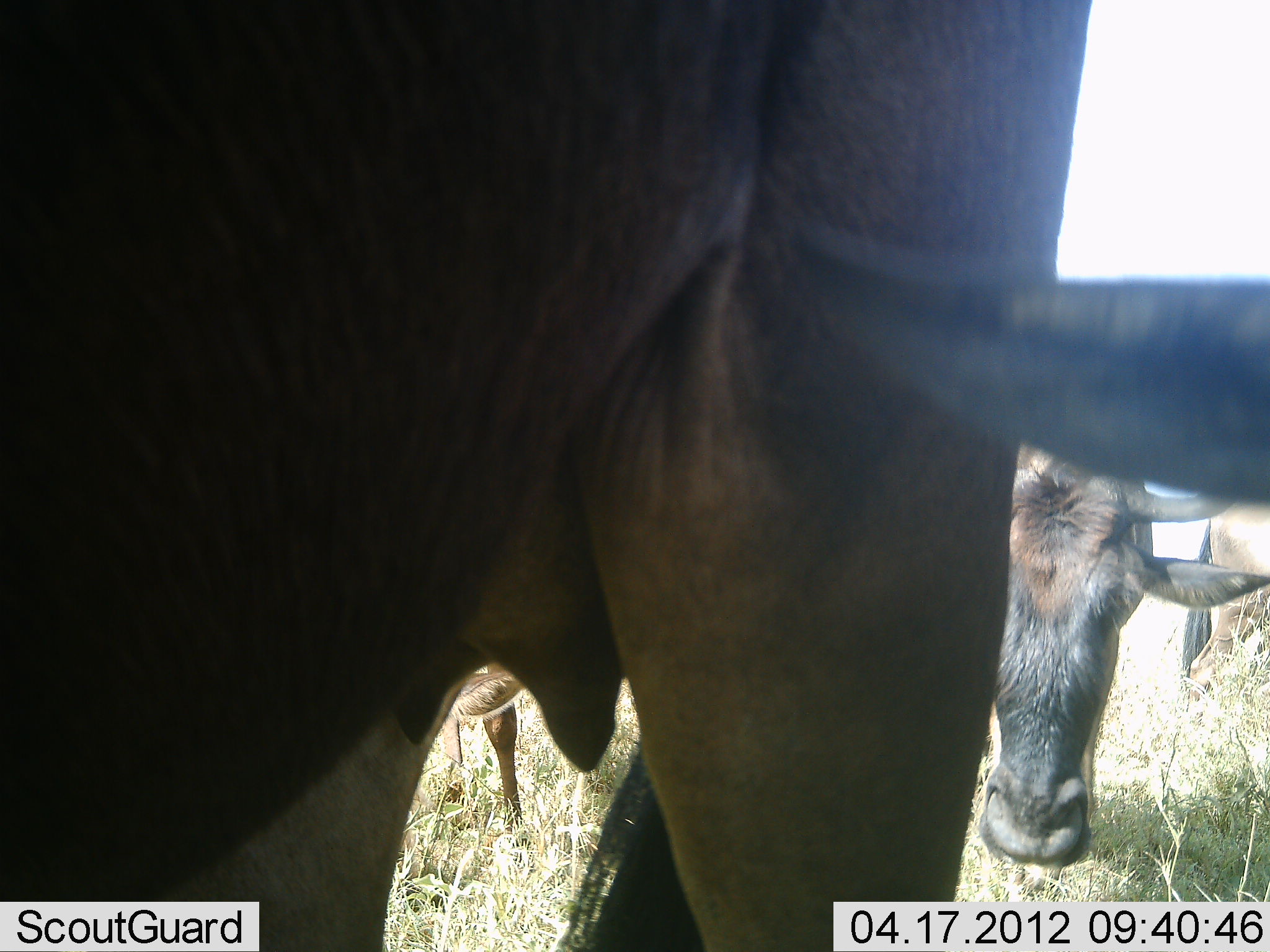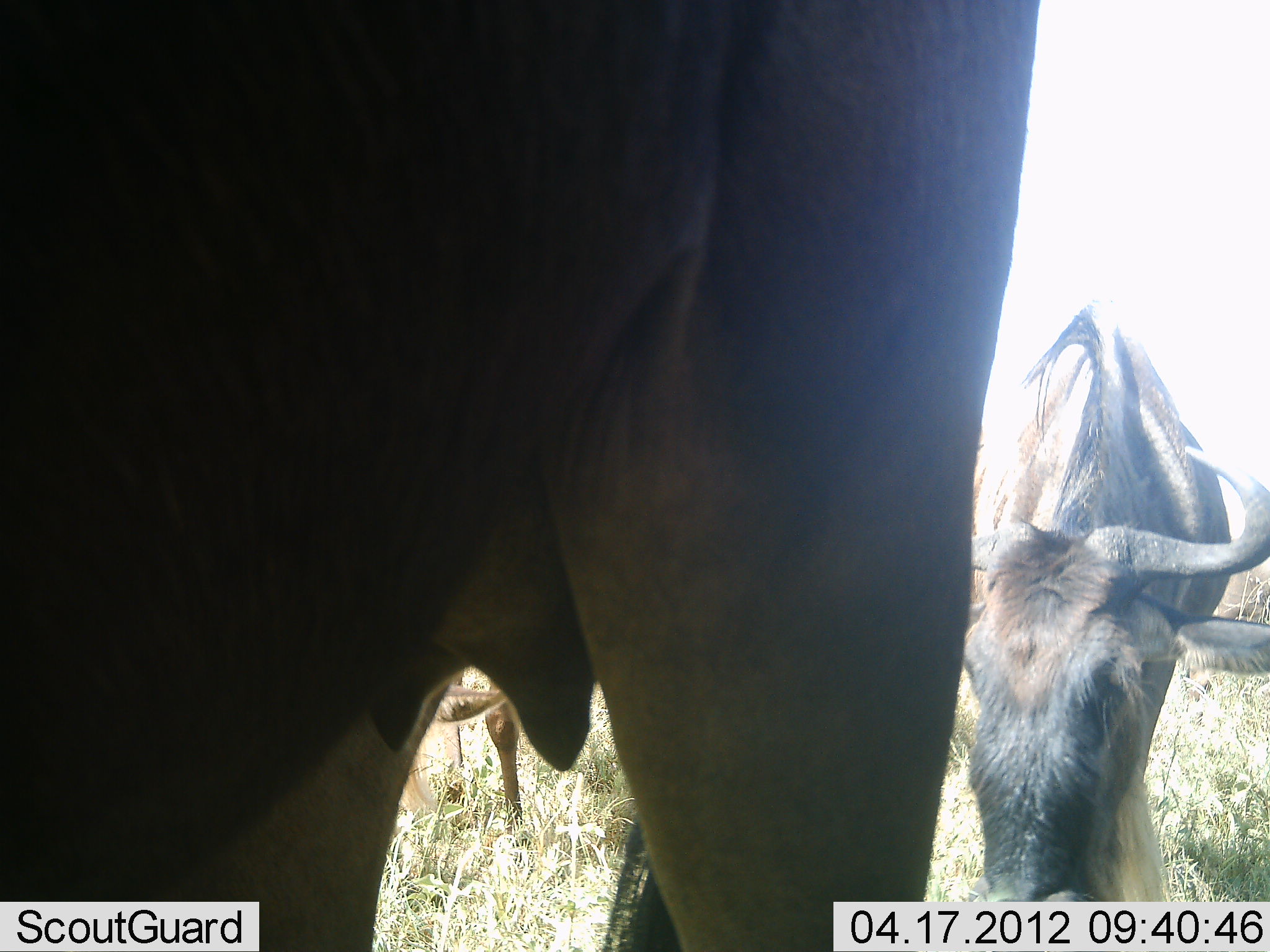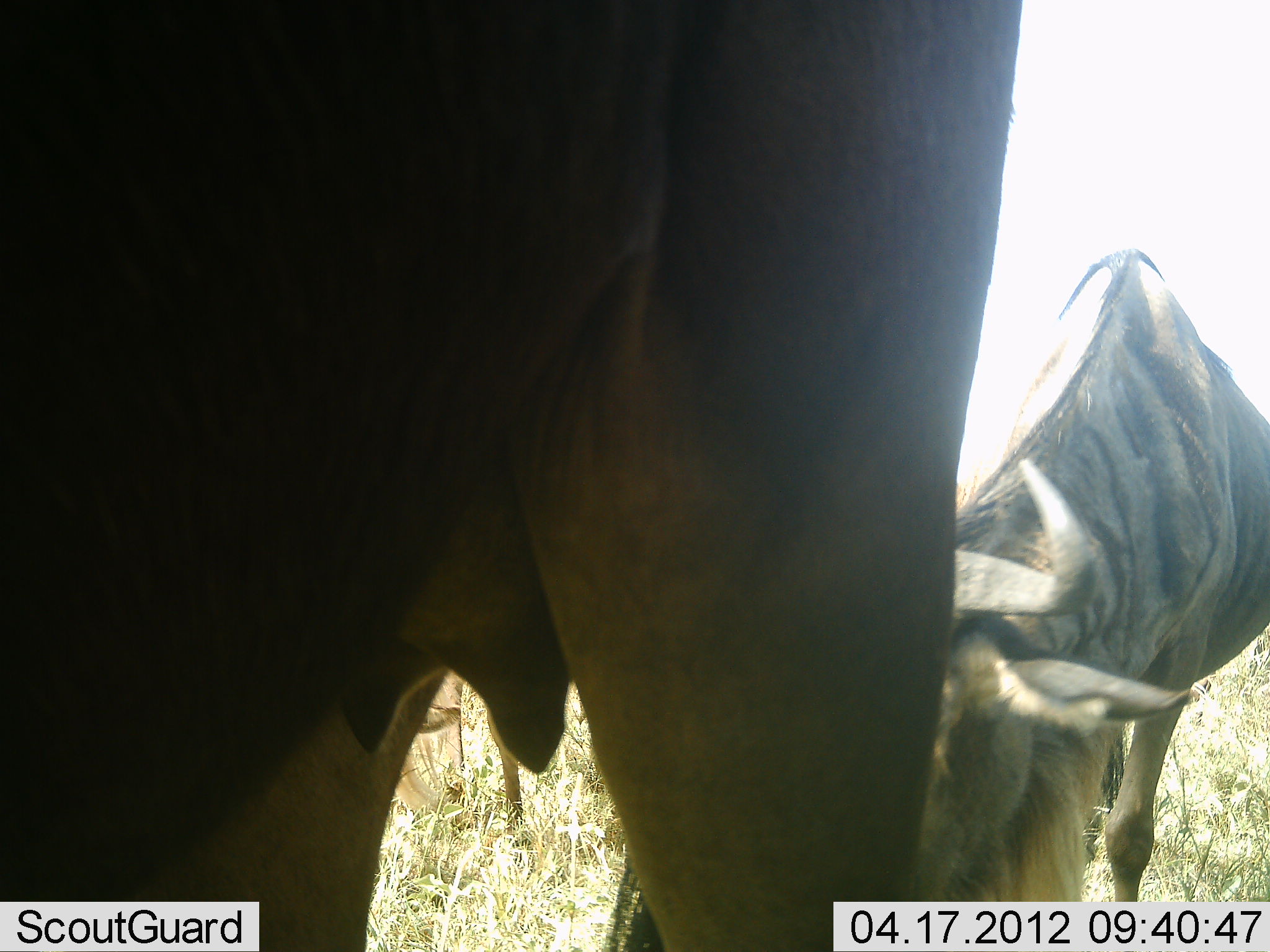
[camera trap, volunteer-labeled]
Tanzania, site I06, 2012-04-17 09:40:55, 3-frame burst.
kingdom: Animalia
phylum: Chordata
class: Mammalia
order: Artiodactyla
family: Bovidae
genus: Connochaetes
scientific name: Connochaetes taurinus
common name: blue wildebeest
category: wildebeest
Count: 3.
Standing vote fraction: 55%.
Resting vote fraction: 0%.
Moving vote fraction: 23%.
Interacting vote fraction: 0%.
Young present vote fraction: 9%.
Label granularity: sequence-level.